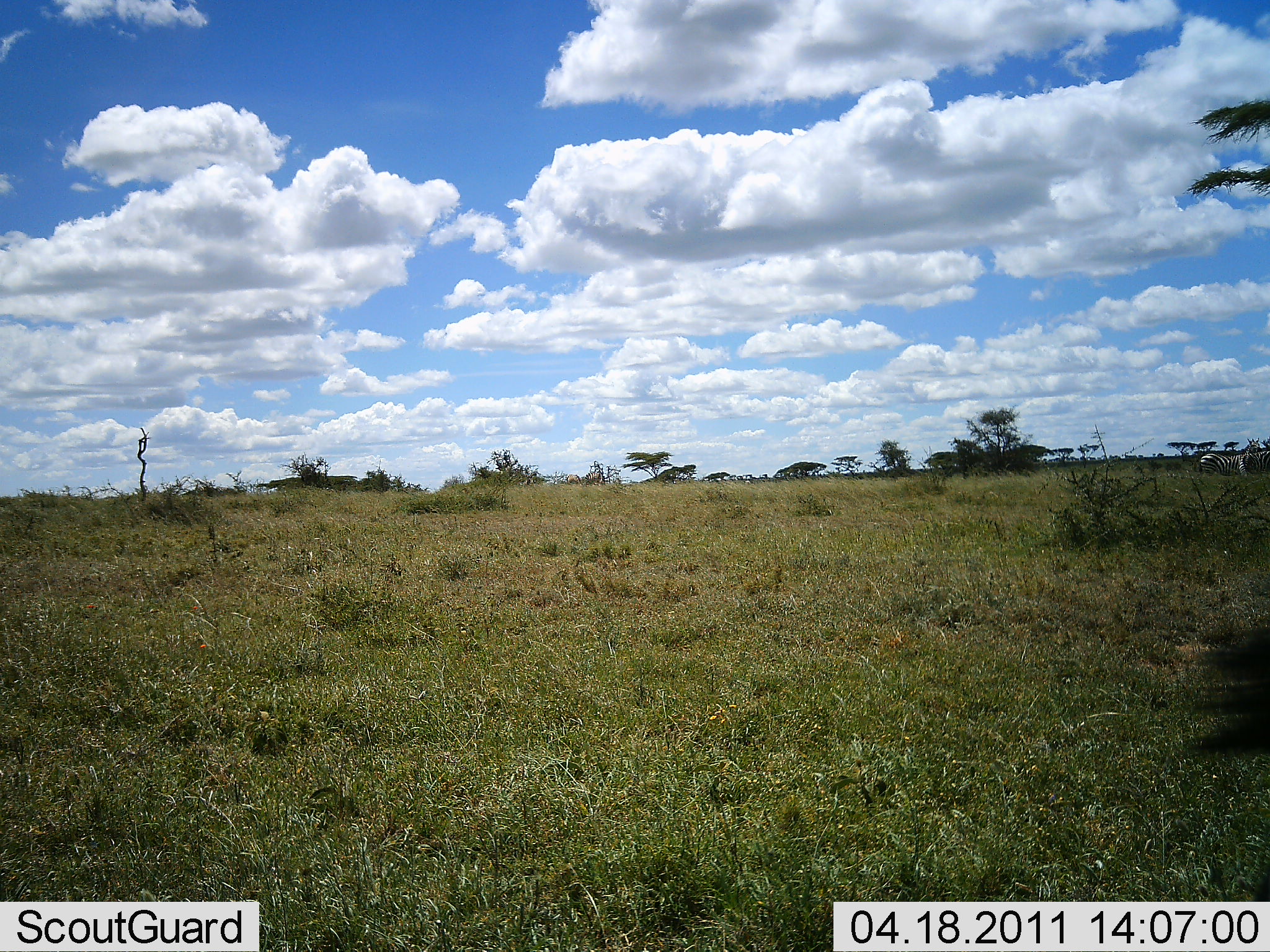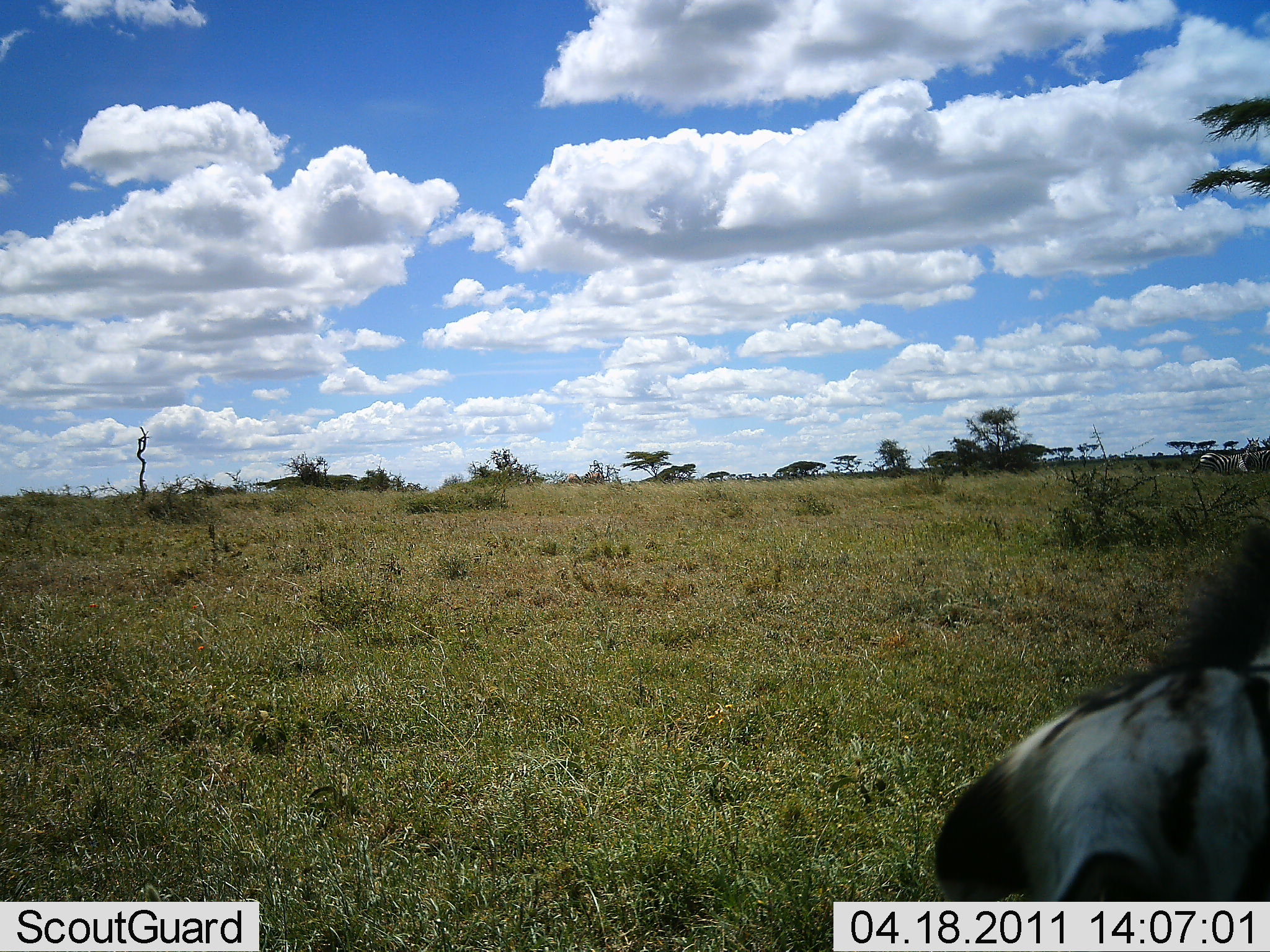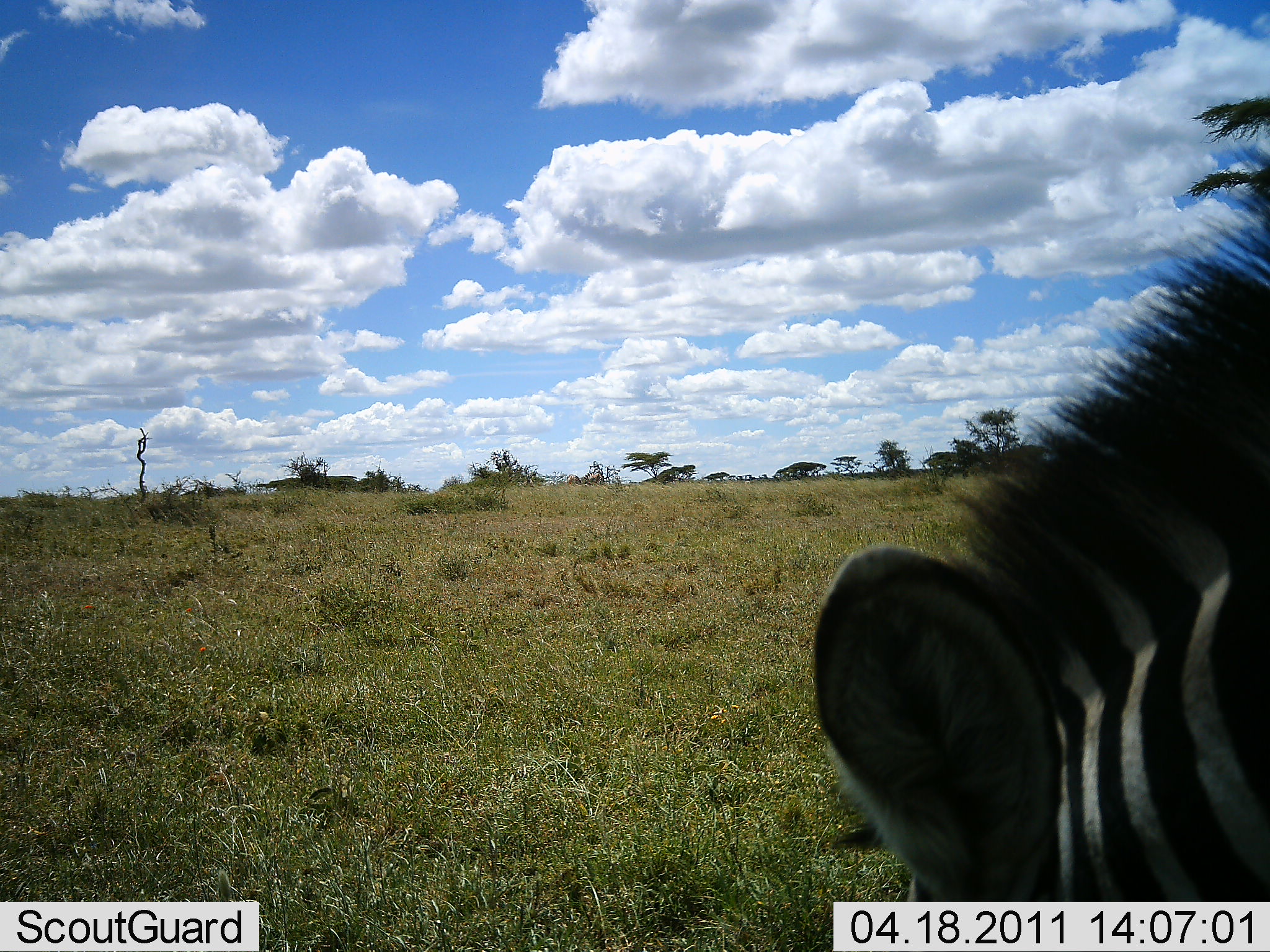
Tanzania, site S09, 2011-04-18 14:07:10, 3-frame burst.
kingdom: Animalia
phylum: Chordata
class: Mammalia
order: Perissodactyla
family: Equidae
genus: Equus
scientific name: Equus quagga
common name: plains zebra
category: zebra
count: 1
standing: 8%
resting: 0%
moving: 50%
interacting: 0%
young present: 0%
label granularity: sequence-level